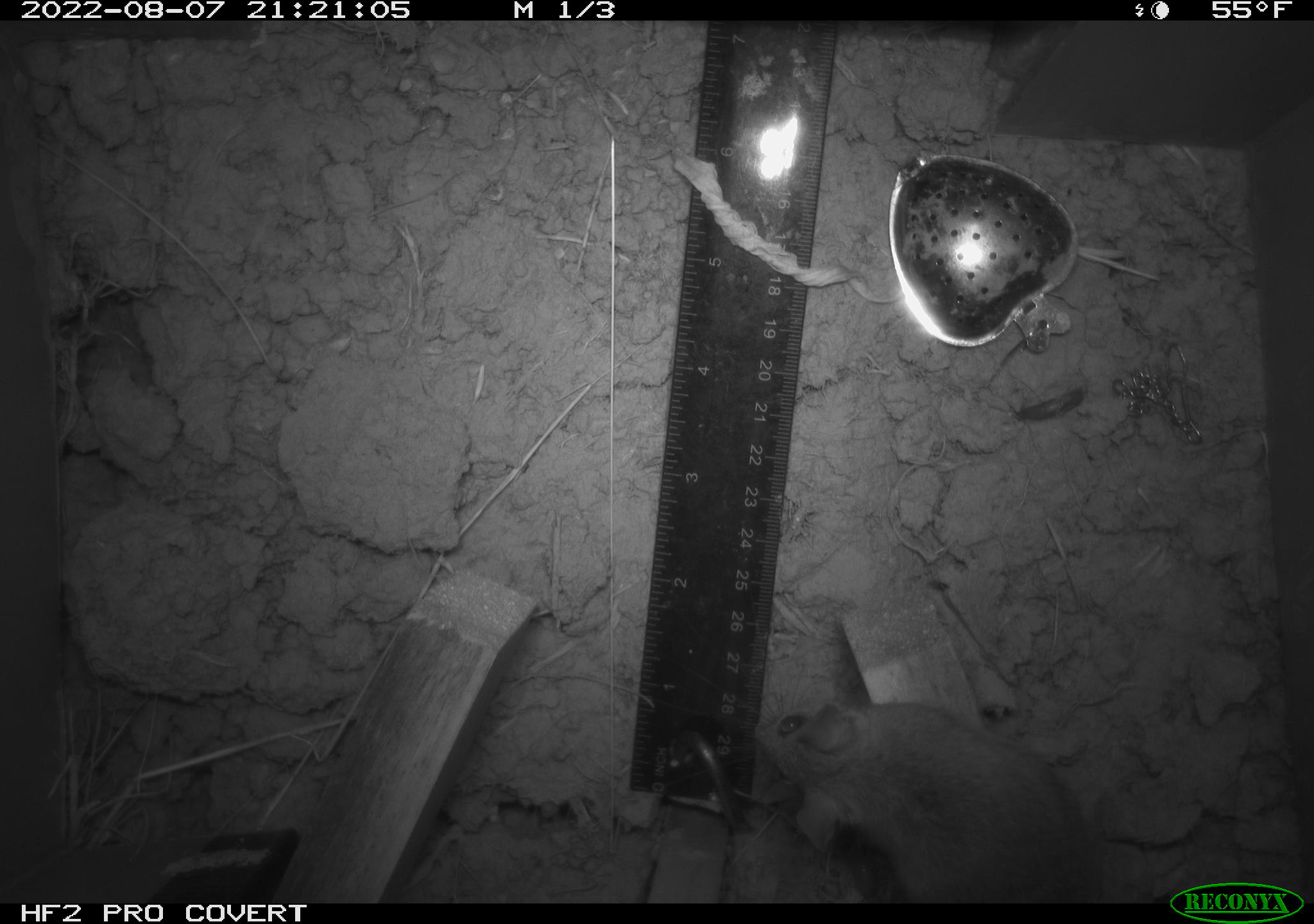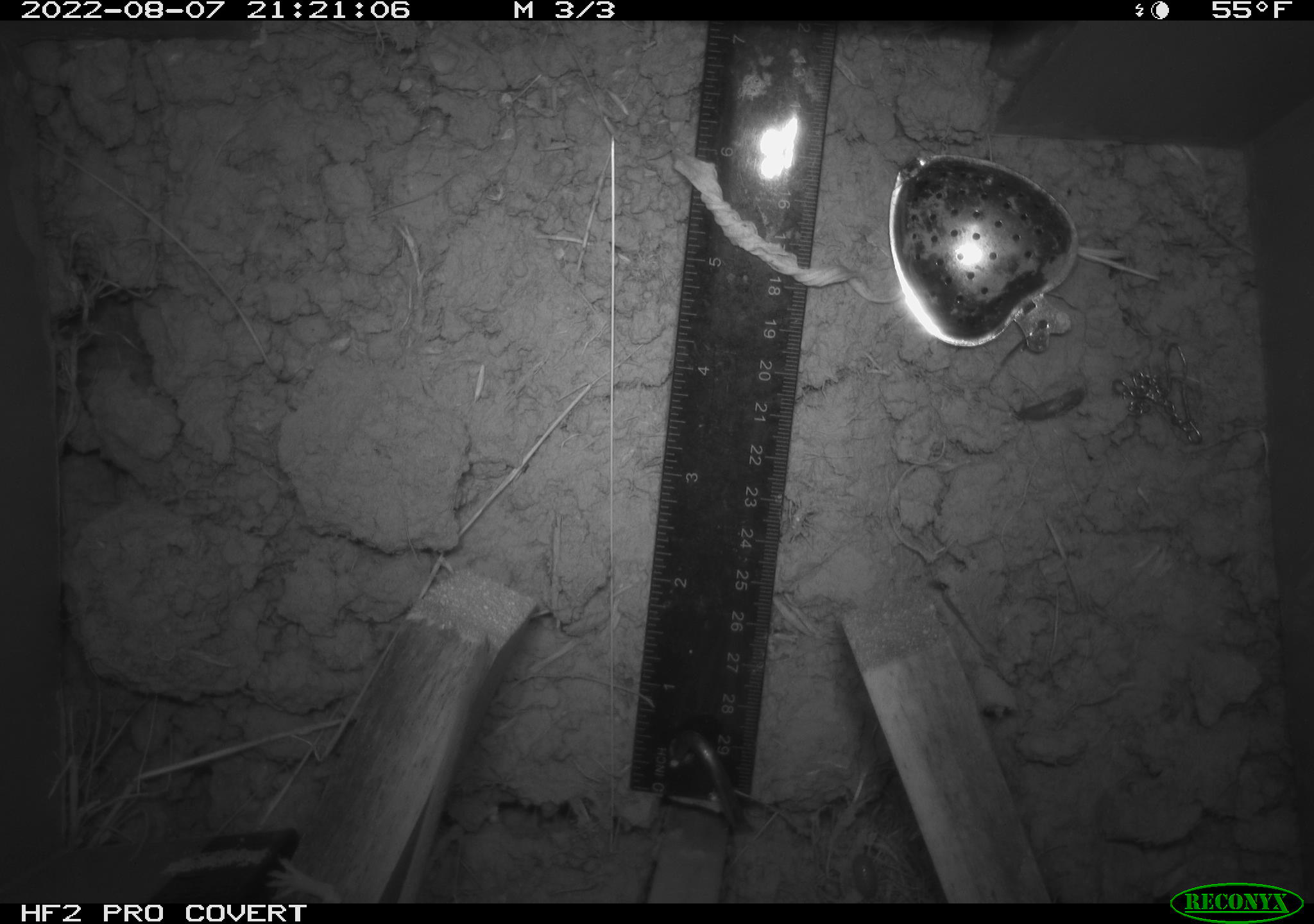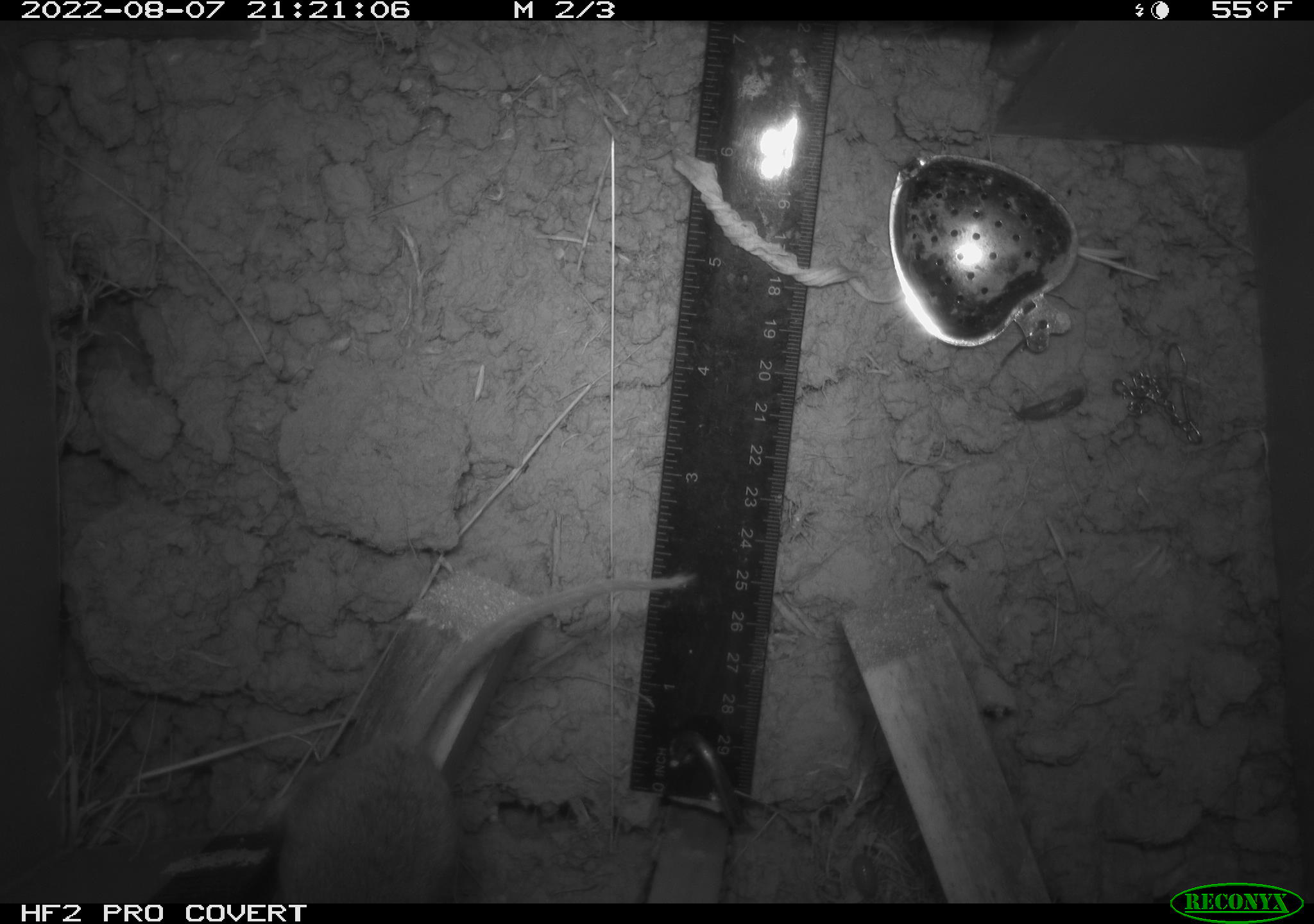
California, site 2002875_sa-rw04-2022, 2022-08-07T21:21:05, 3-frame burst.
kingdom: Animalia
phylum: Chordata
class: Mammalia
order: Rodentia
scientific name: Rodentia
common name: mouse species